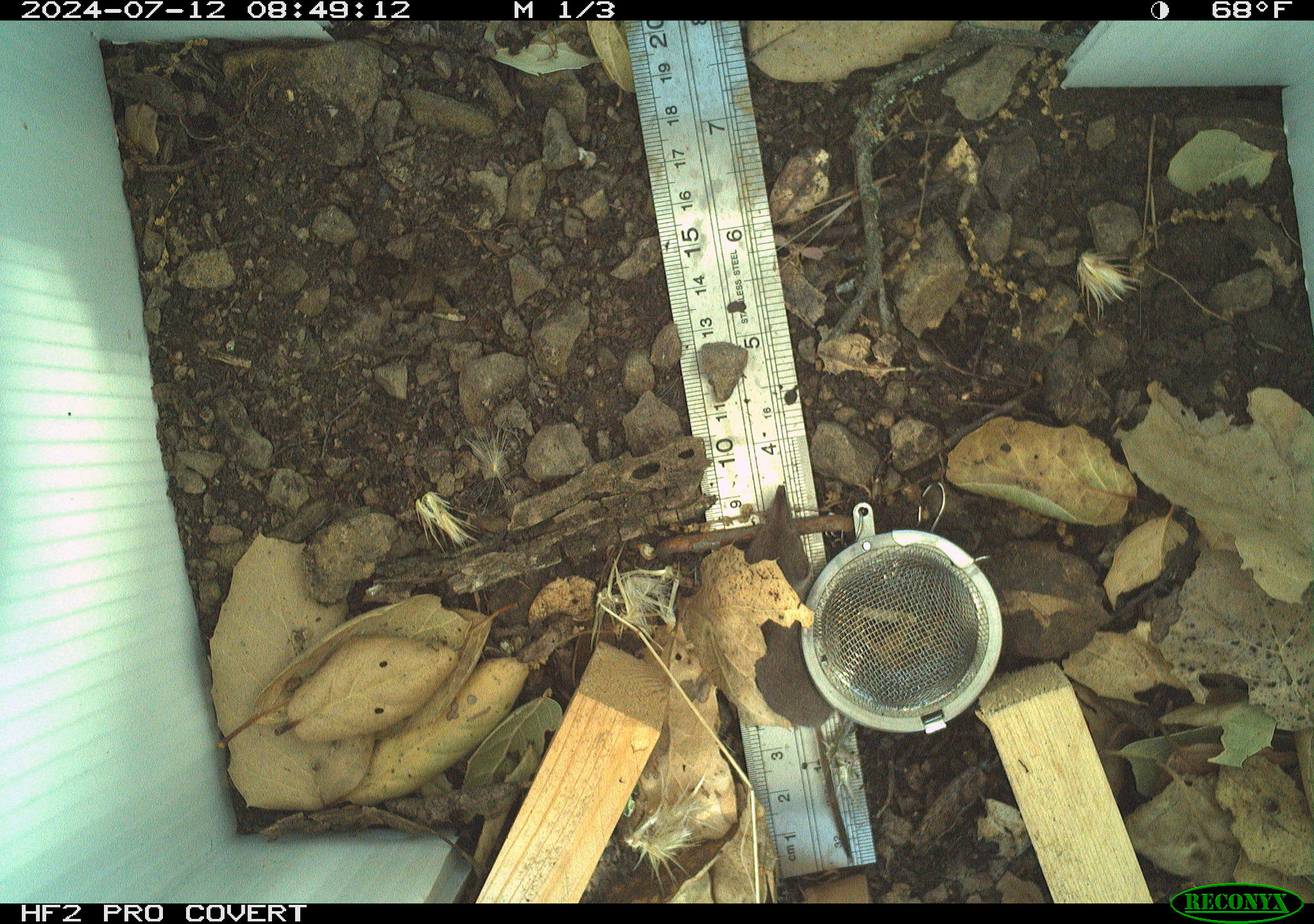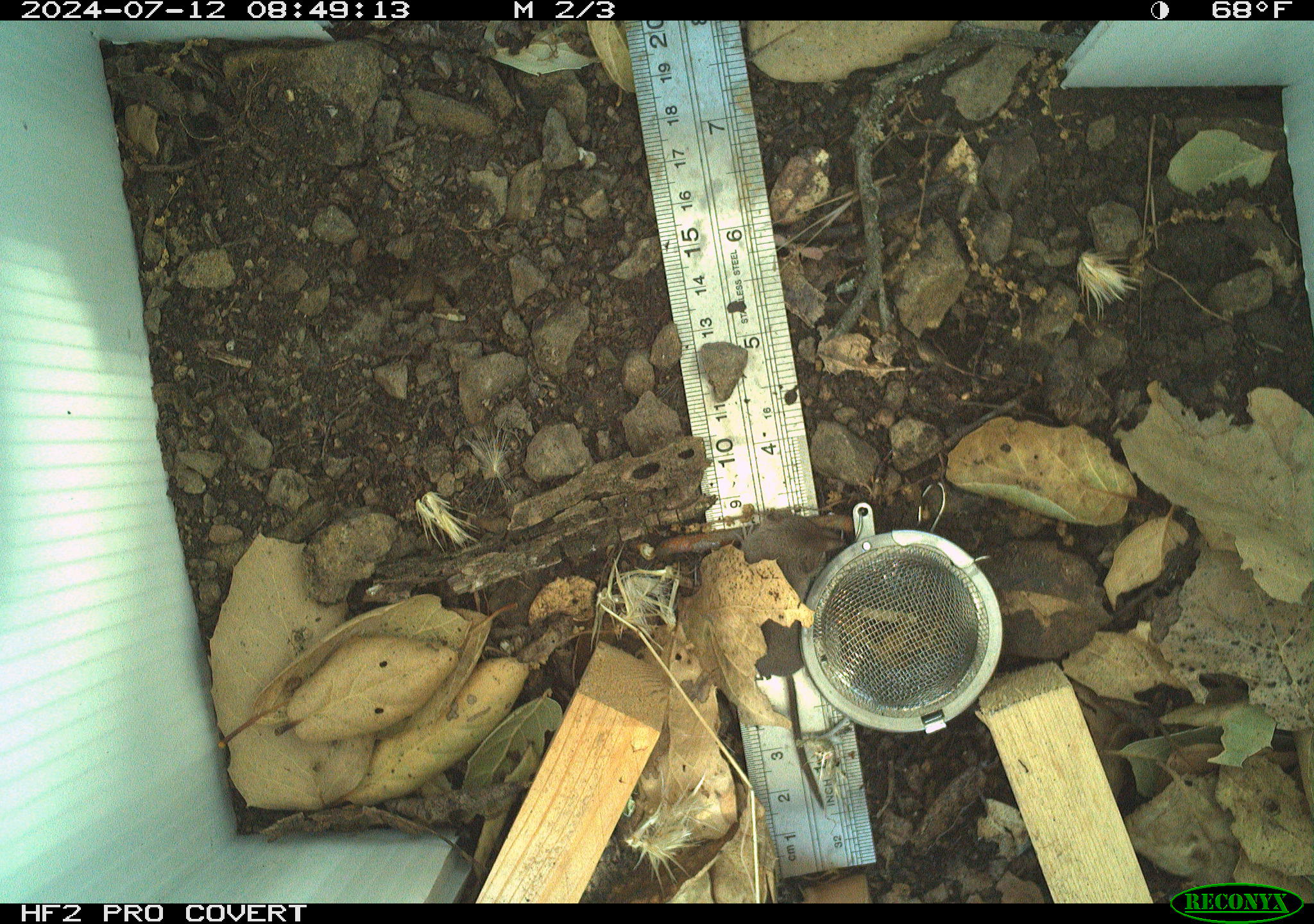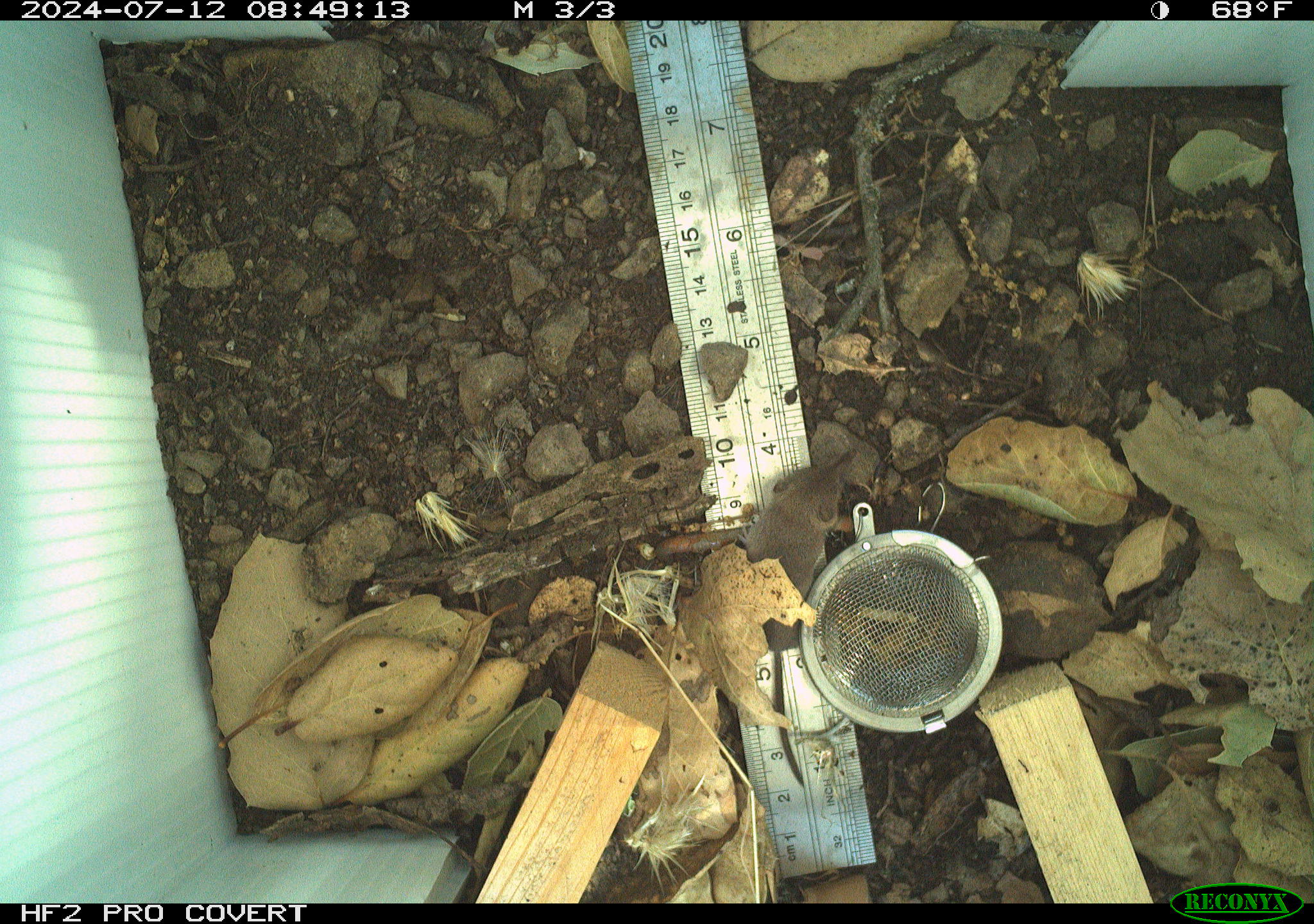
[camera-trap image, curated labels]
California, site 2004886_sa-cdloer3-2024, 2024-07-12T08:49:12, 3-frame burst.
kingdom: Animalia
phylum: Chordata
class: Mammalia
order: Rodentia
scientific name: Rodentia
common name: rodent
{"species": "rodent (Rodentia)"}